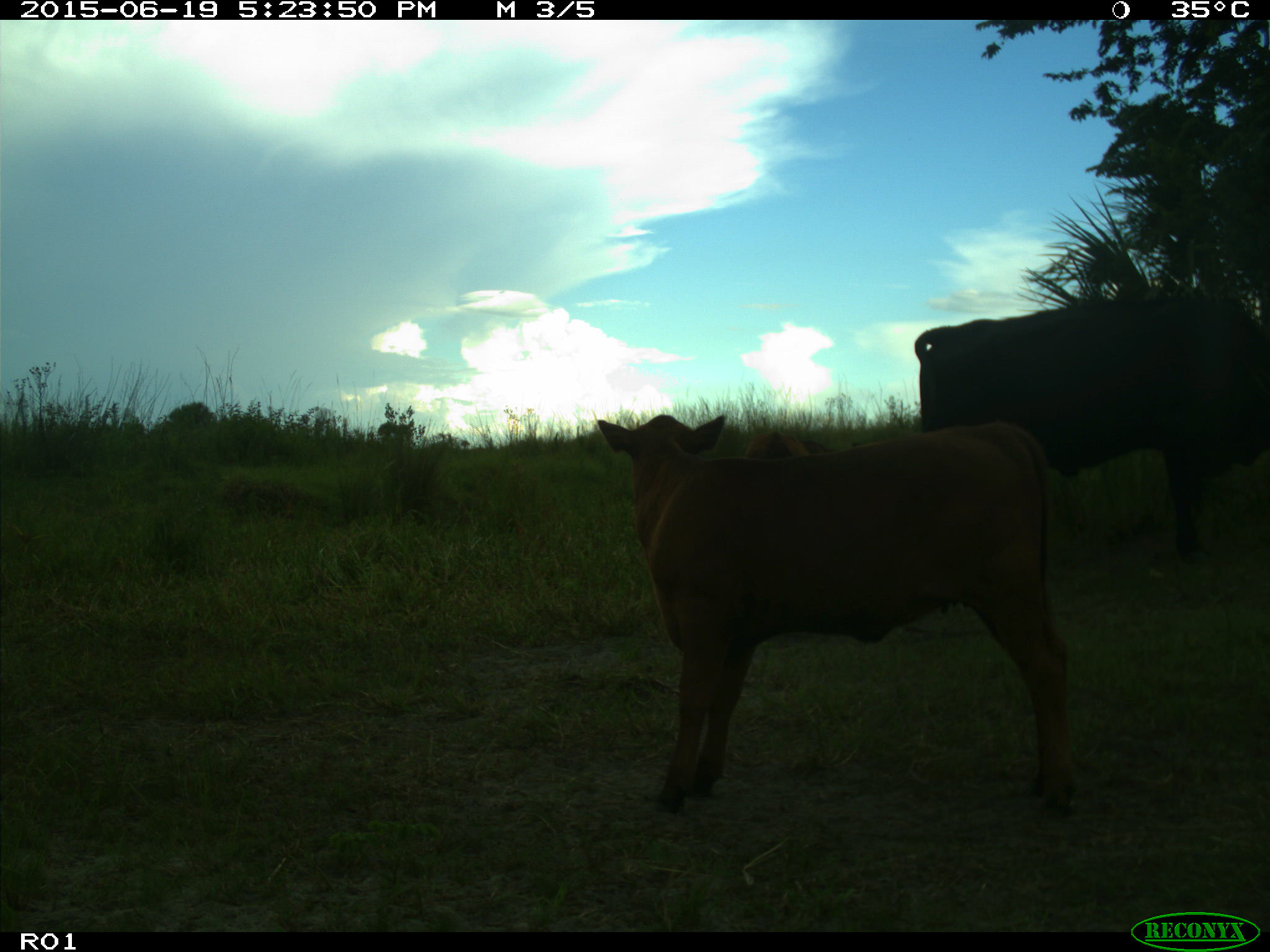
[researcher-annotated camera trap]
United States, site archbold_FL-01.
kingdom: Animalia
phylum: Chordata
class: Mammalia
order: Artiodactyla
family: Bovidae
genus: Bos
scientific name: Bos taurus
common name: domestic cow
Bos taurus (domestic cow).